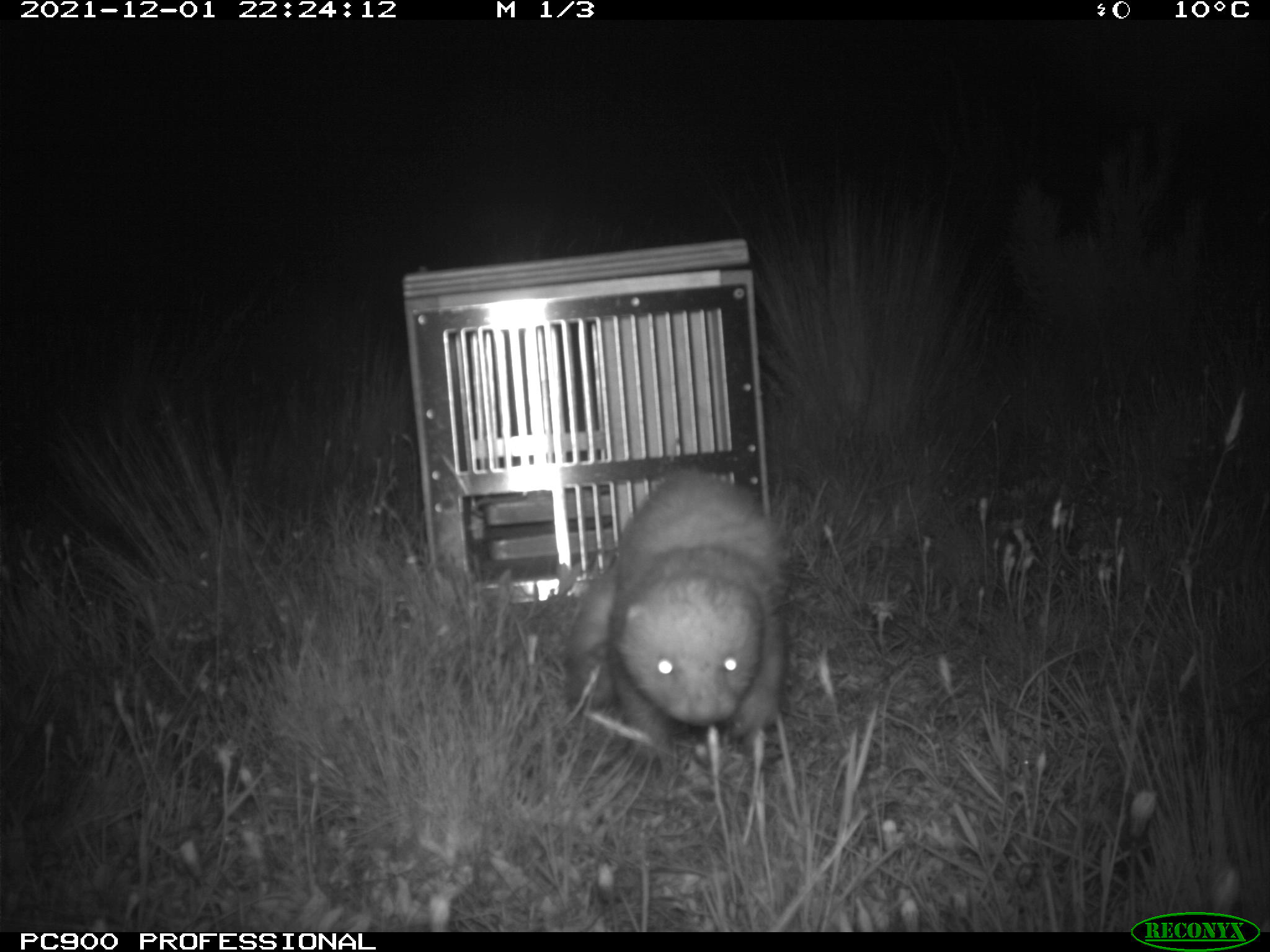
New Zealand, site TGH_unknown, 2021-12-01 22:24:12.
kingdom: Animalia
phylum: Chordata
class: Mammalia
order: Carnivora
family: Mustelidae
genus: Mustela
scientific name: Mustela furo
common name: ferret